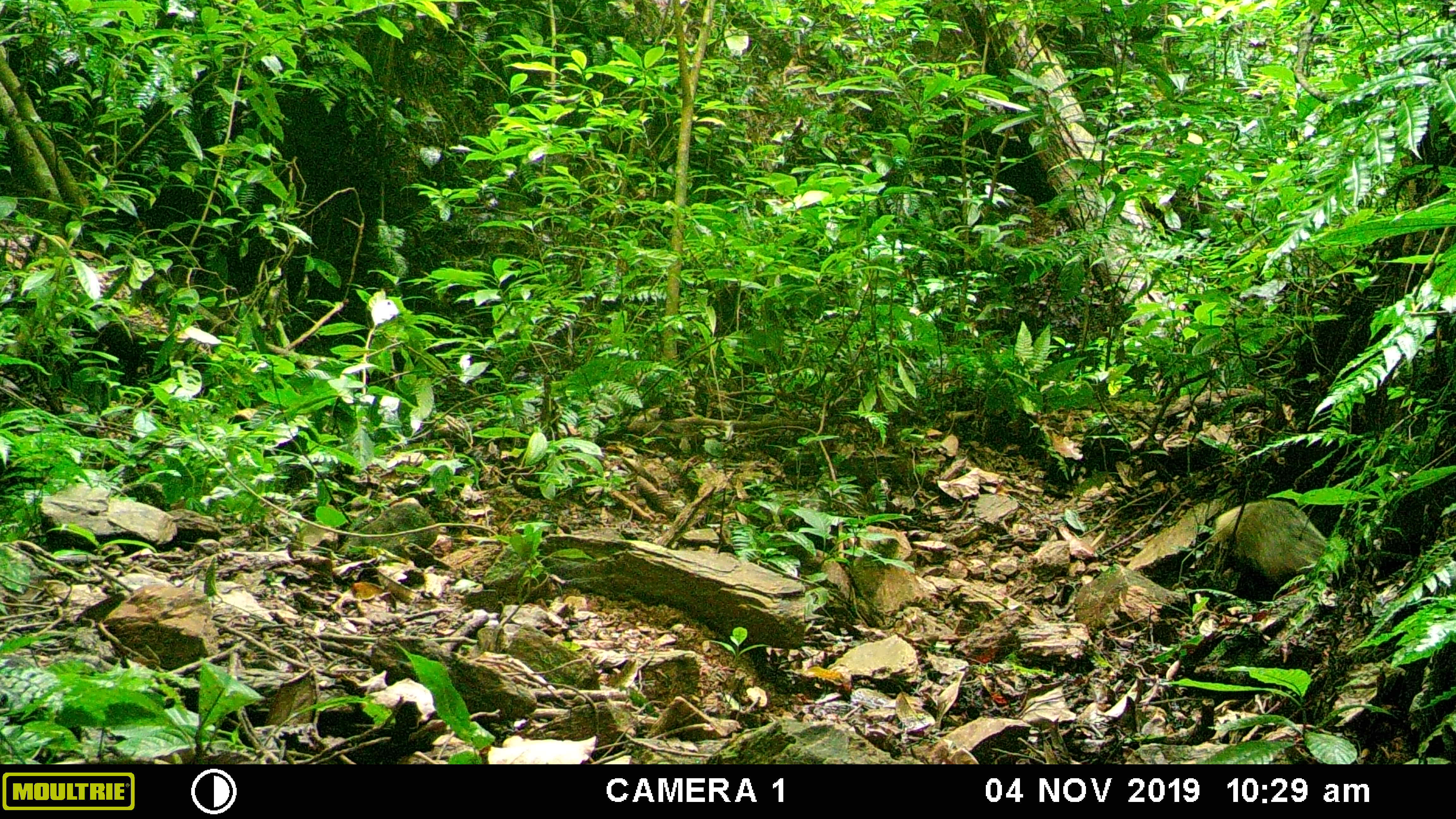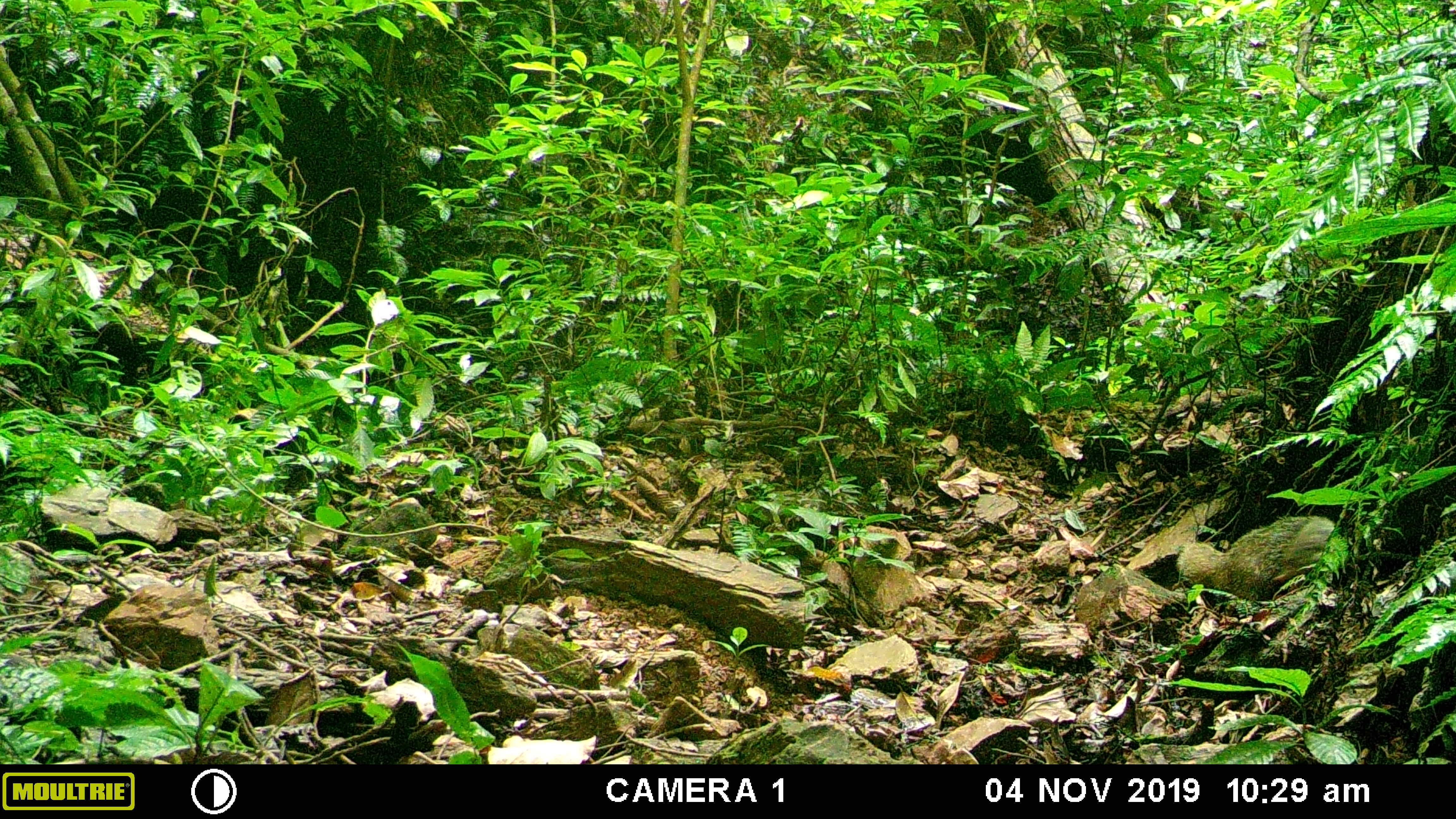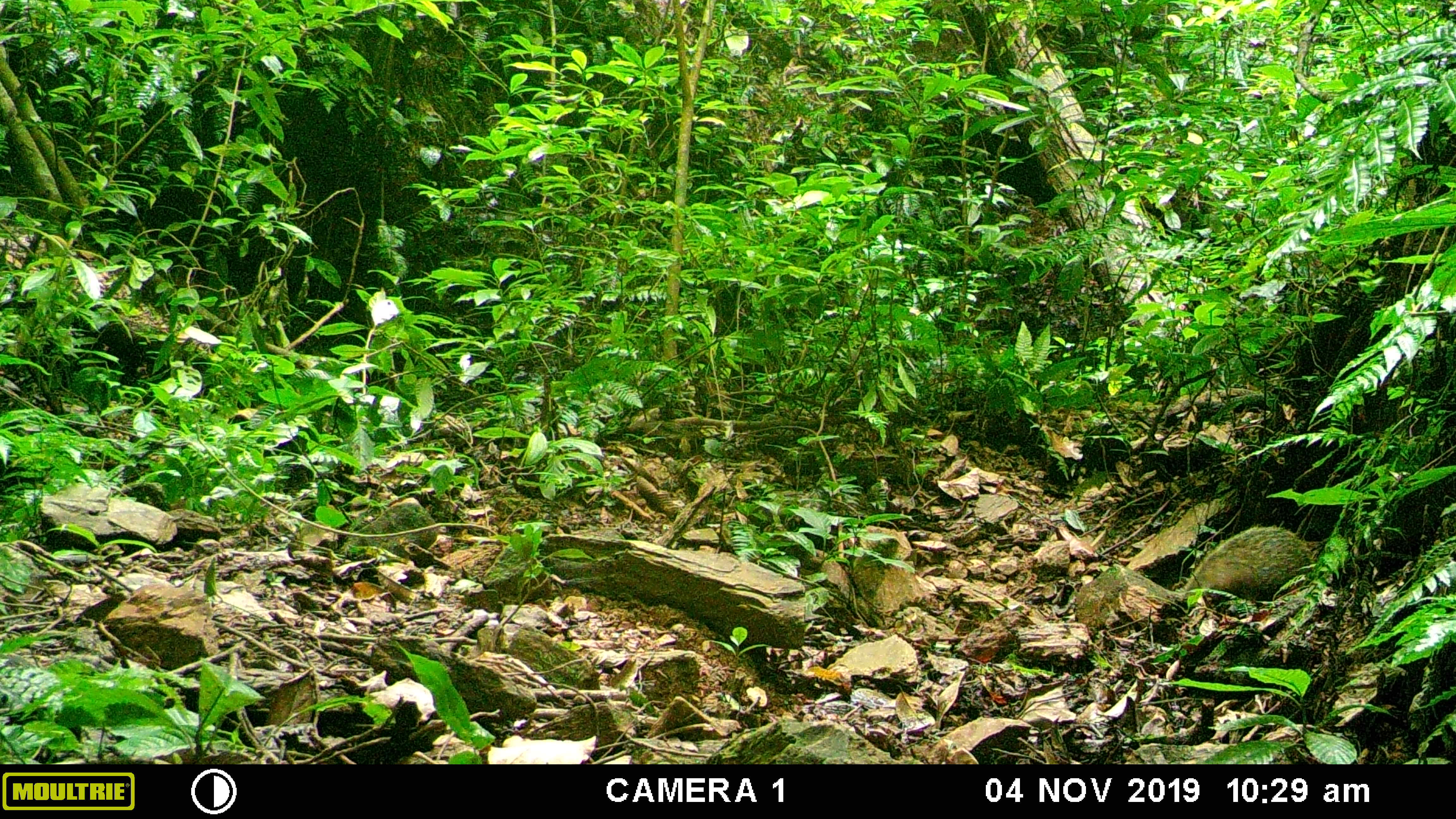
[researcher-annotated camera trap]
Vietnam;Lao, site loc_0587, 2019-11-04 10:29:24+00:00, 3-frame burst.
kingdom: Animalia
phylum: Chordata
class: Mammalia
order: Carnivora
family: Herpestidae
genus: Urva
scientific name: Urva urva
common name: crab-eating mongoose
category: crab eating mongoose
Crab eating mongoose (crab-eating mongoose) (Urva urva). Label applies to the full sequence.